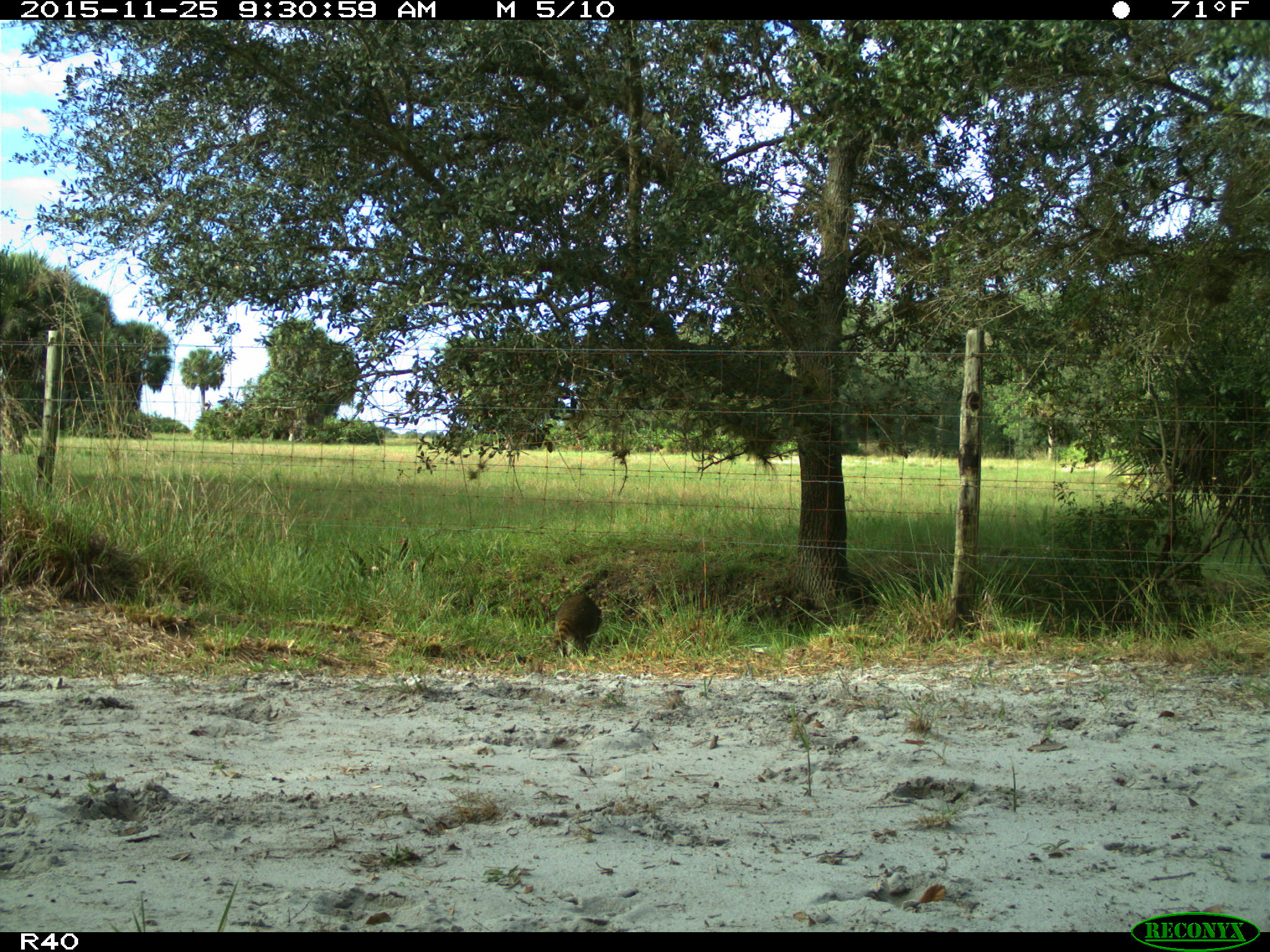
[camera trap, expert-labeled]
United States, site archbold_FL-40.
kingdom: Animalia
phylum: Chordata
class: Mammalia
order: Carnivora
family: Procyonidae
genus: Procyon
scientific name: Procyon lotor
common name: common raccoon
Procyon lotor (common raccoon).